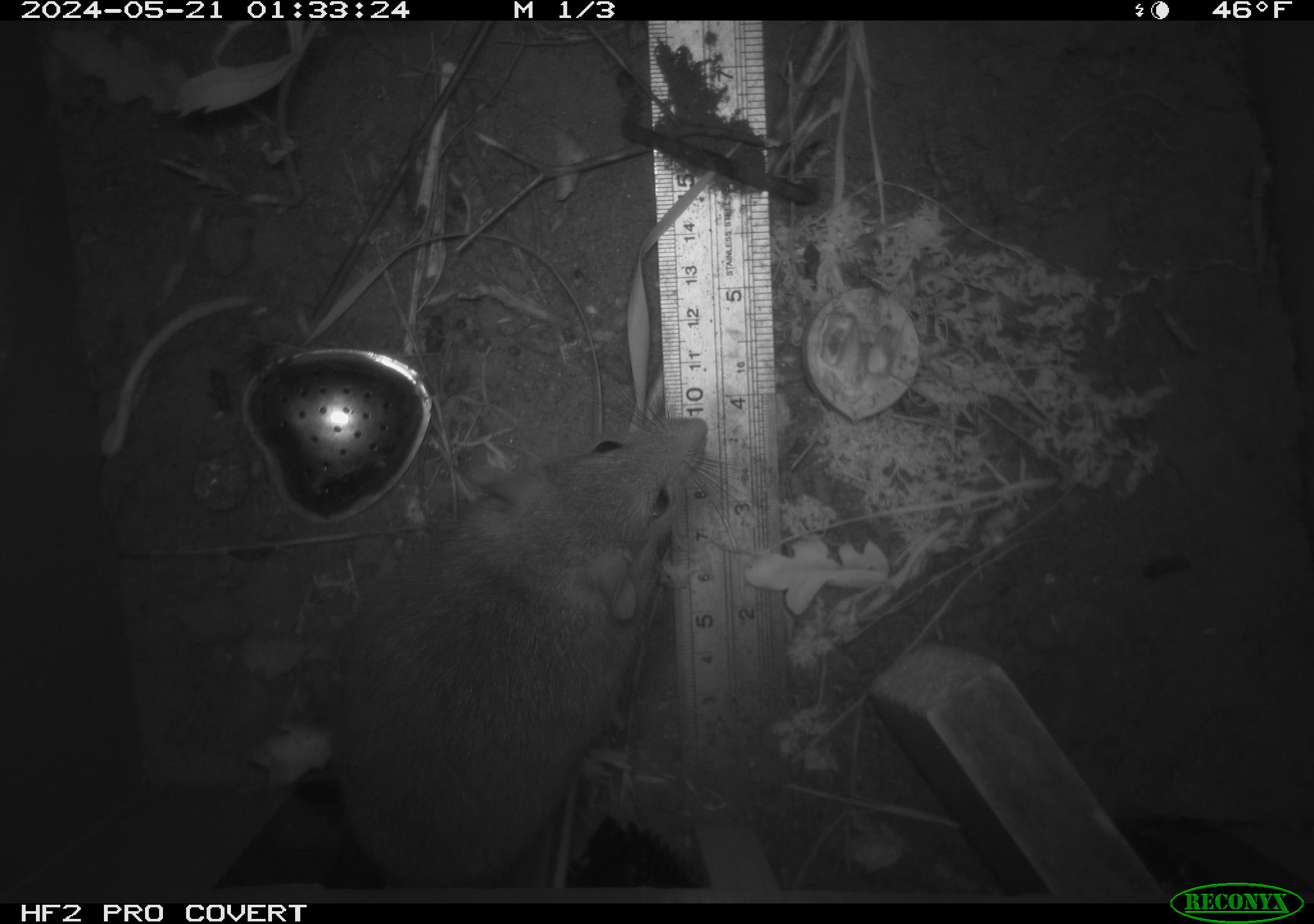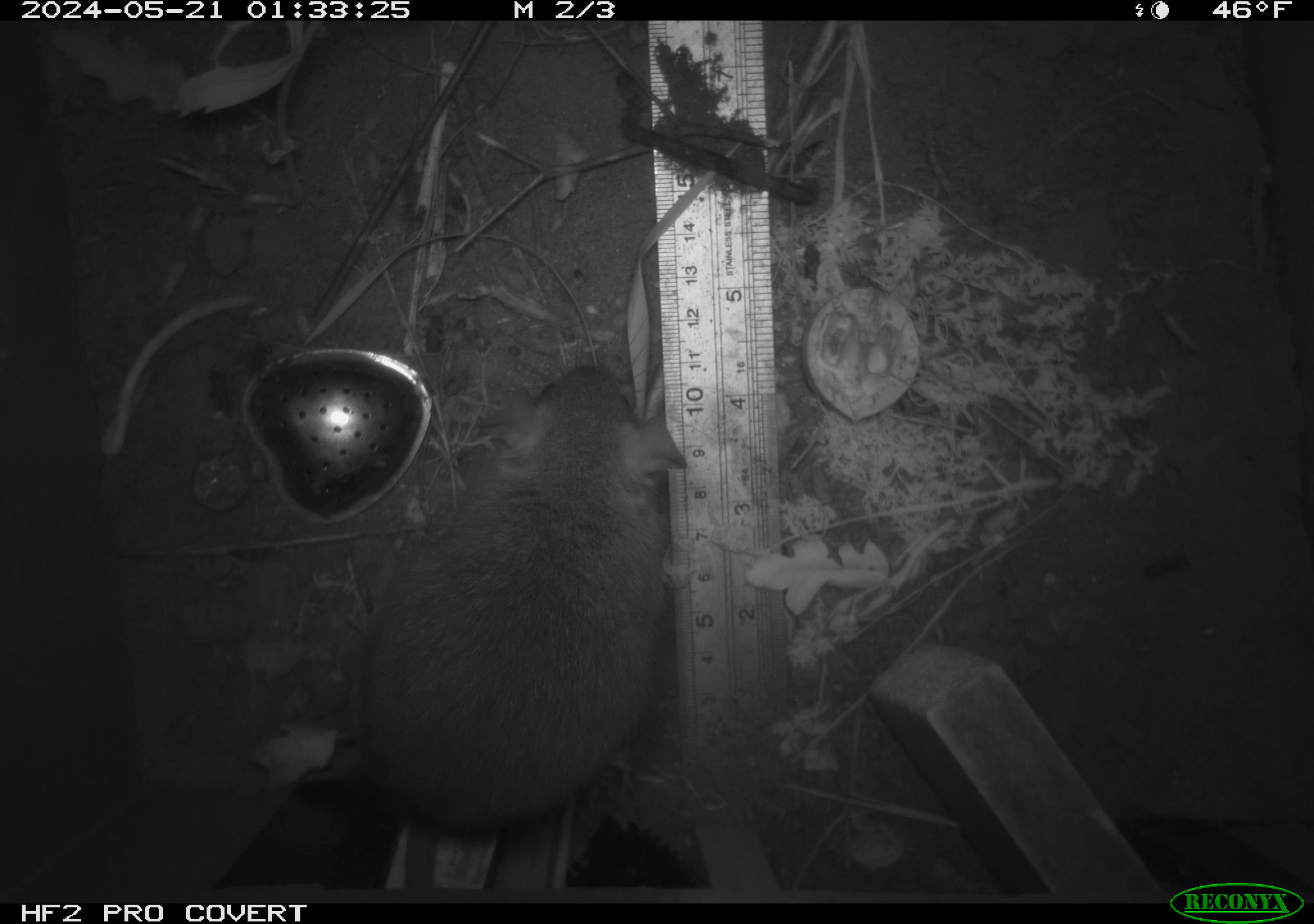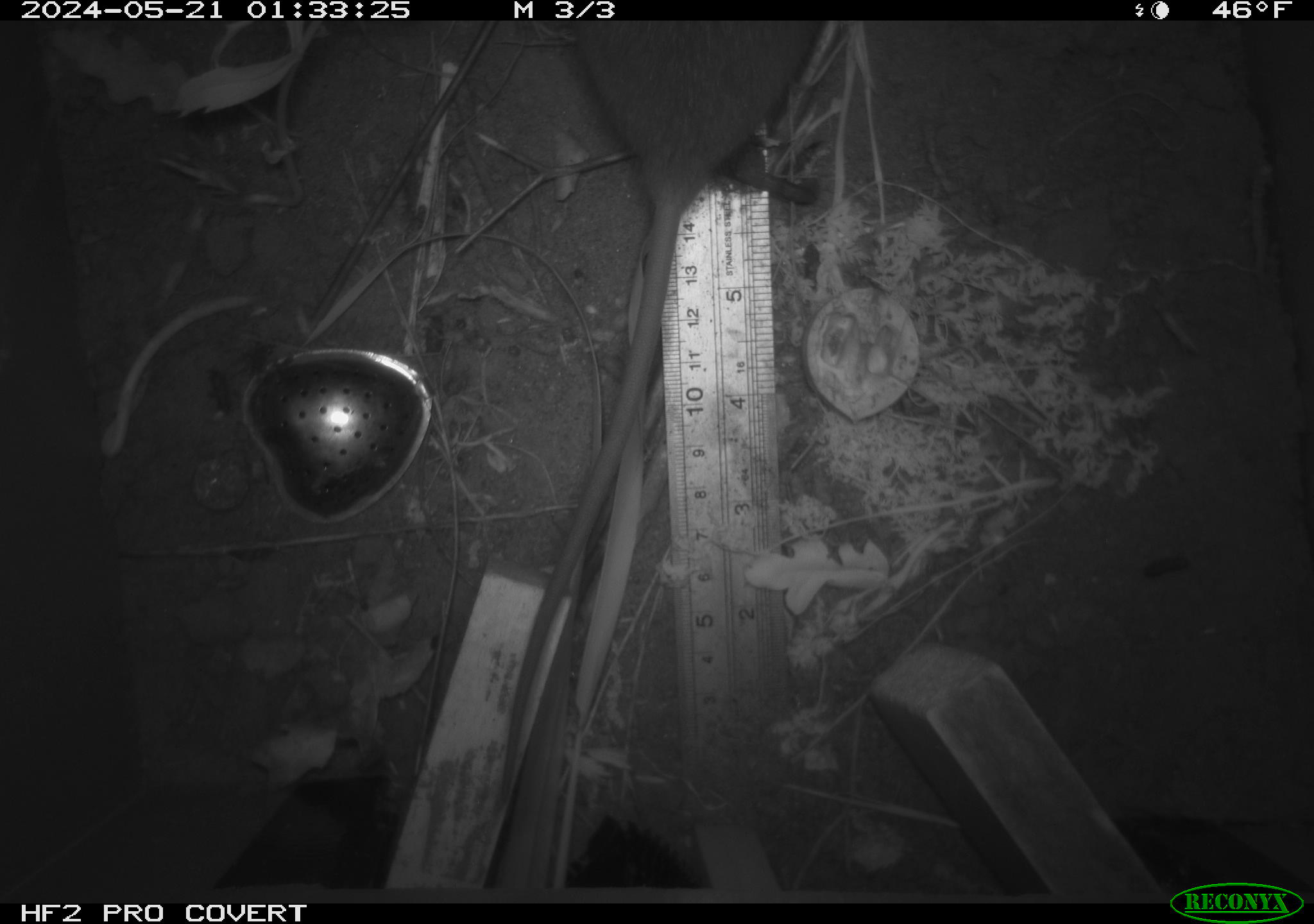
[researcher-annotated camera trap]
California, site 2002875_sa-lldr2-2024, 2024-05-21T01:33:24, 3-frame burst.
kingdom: Animalia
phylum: Chordata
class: Mammalia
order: Rodentia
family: Muridae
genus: Rattus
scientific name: Rattus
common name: rat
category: rattus species